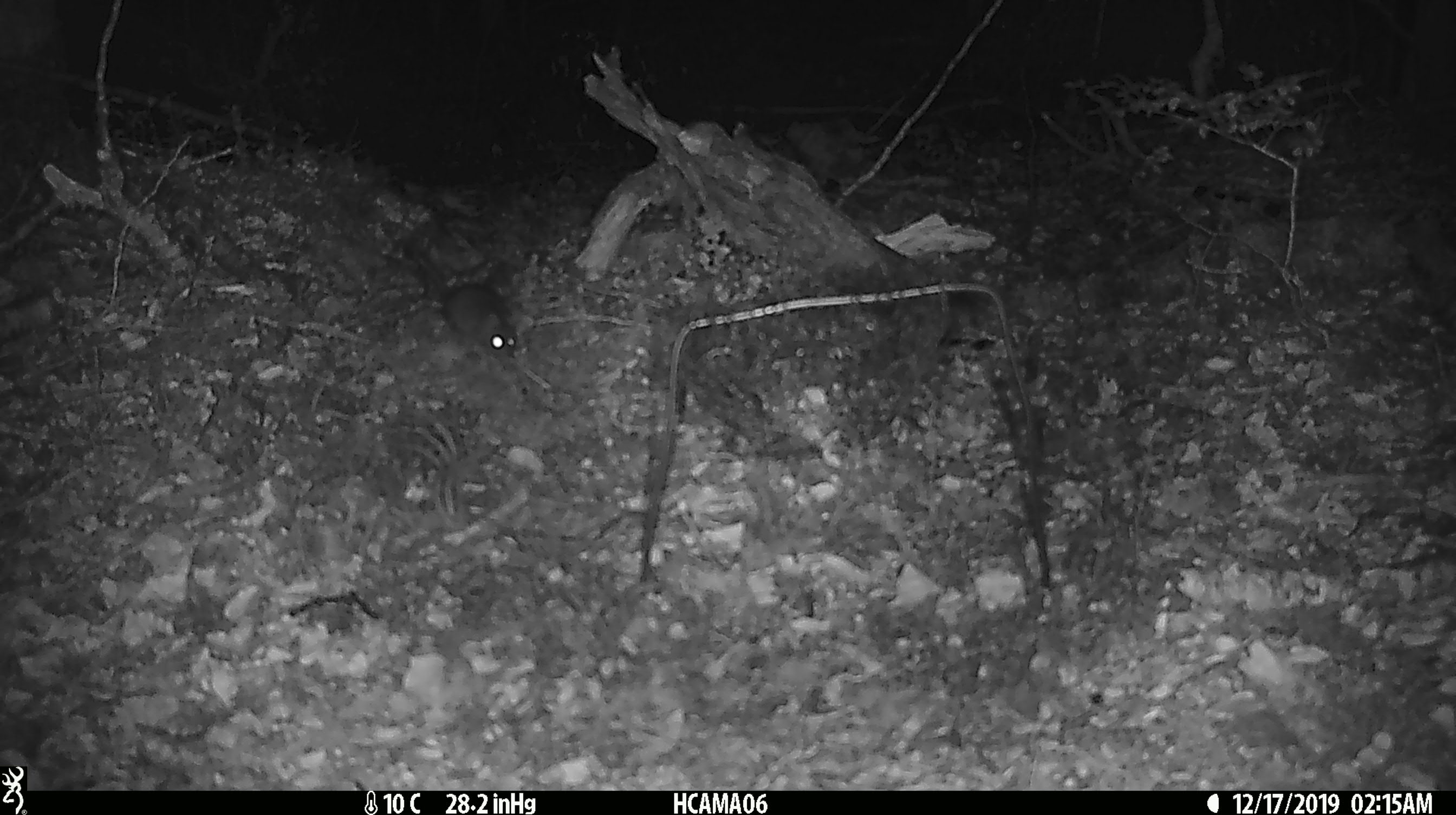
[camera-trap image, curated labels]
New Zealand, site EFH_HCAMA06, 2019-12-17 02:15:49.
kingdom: Animalia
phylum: Chordata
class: Mammalia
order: Rodentia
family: Muridae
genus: Mus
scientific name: Mus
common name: mouse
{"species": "mouse (Mus)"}